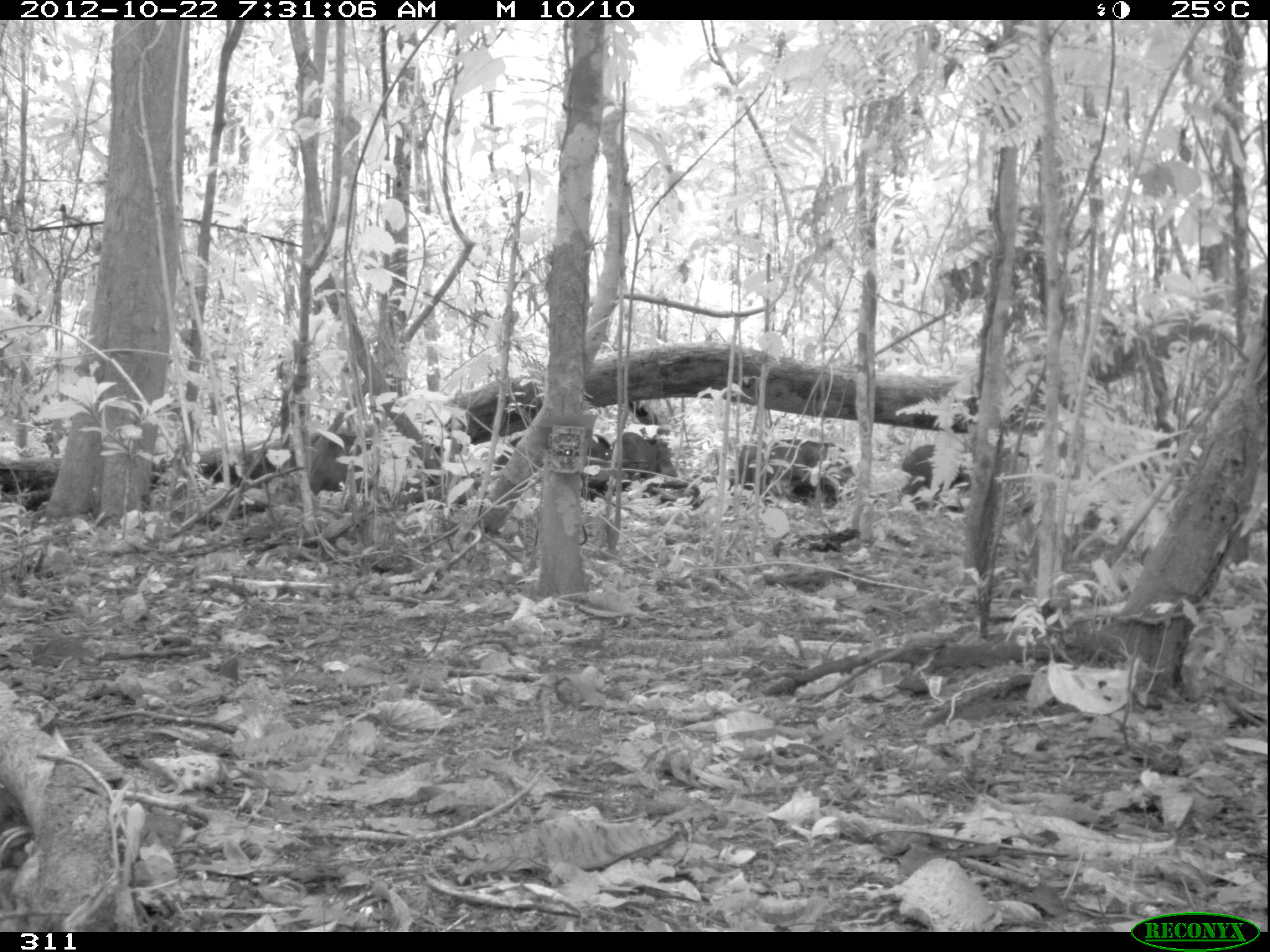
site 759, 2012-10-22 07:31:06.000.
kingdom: Animalia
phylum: Chordata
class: Mammalia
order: Artiodactyla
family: Tayassuidae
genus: Tayassu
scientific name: Tayassu pecari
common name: white-lipped peccary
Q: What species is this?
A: Tayassu pecari (white-lipped peccary).